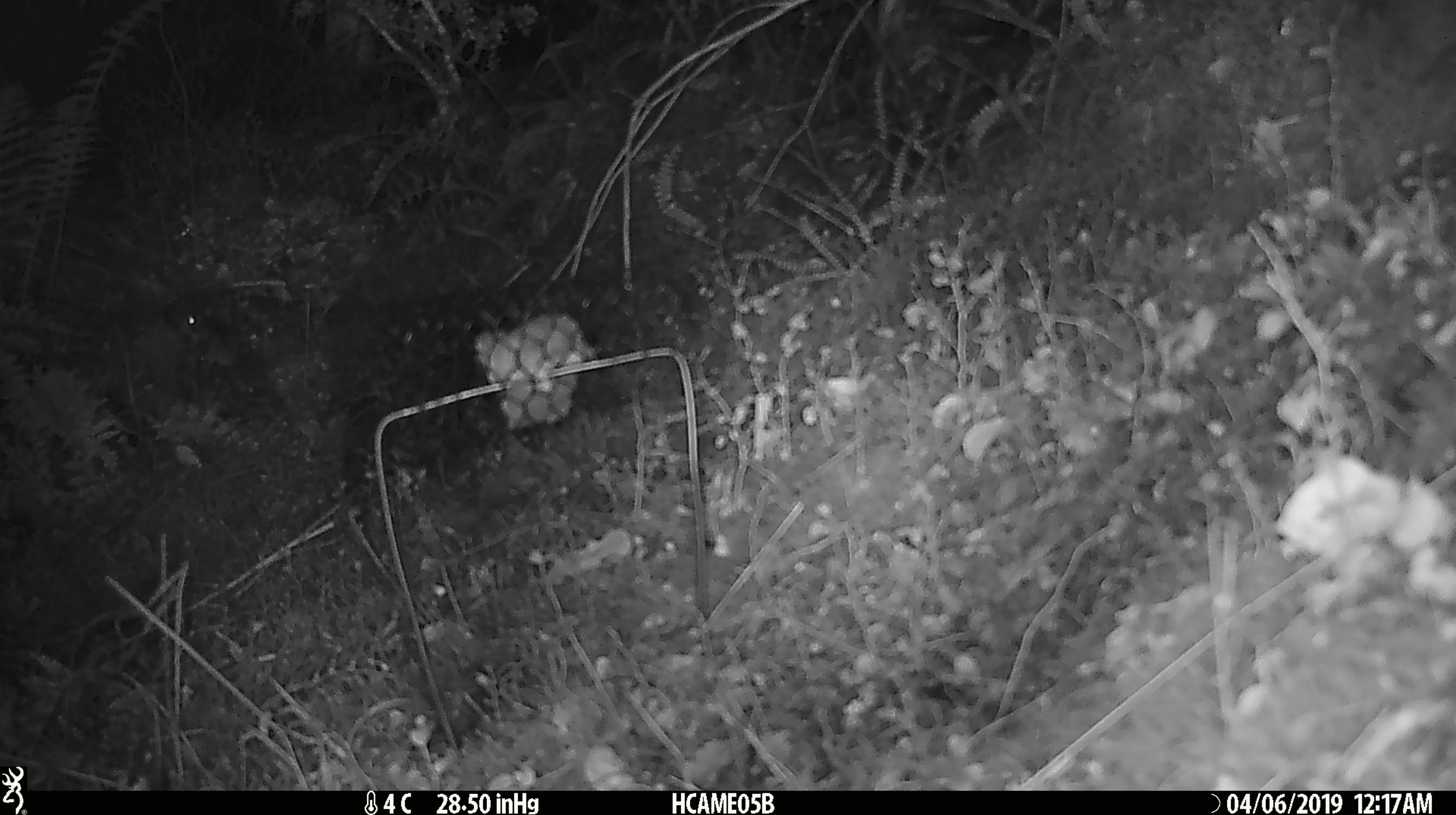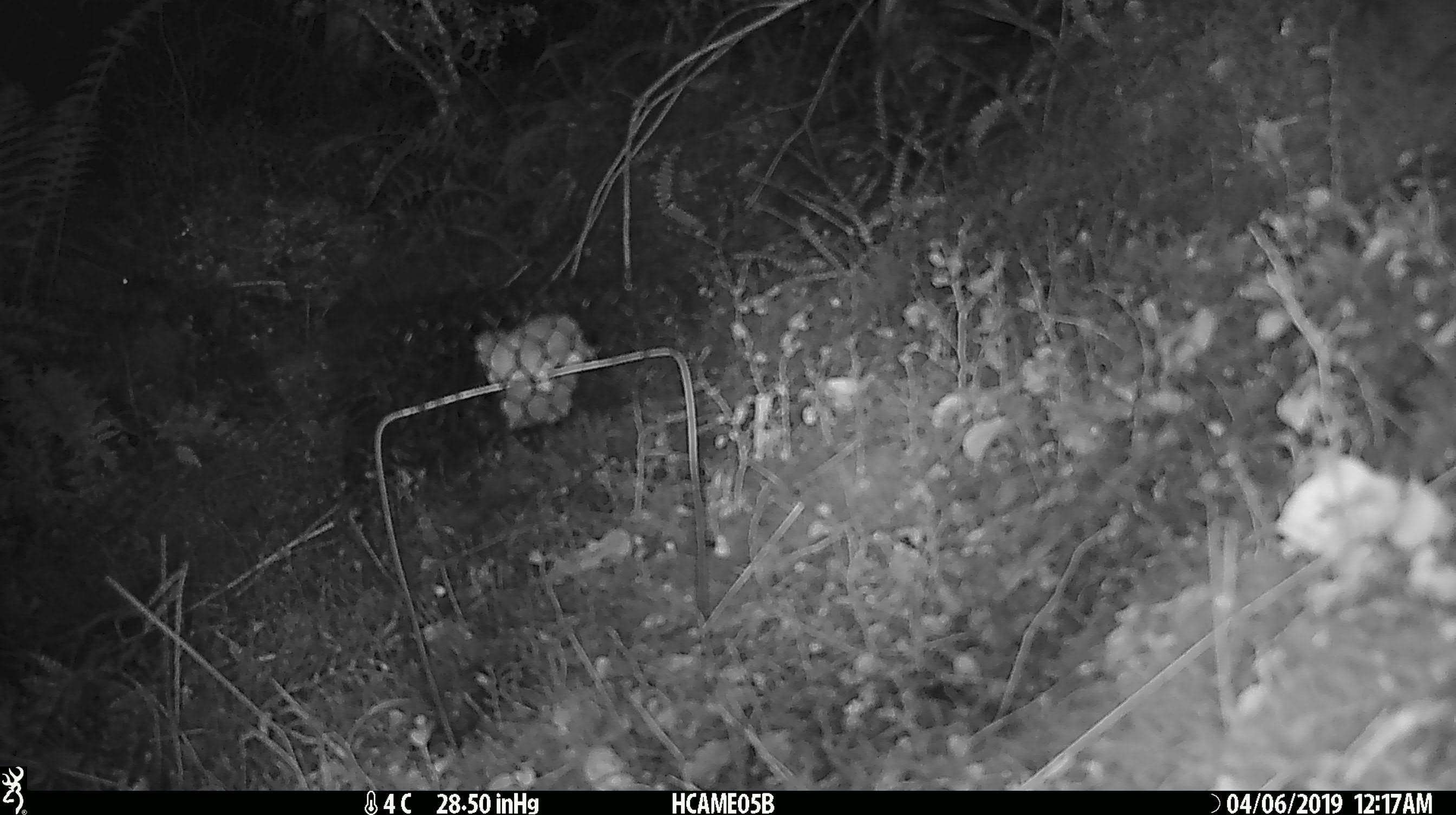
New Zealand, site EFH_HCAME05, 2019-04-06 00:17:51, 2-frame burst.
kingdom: Animalia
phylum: Chordata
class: Mammalia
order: Rodentia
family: Muridae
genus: Mus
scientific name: Mus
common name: mouse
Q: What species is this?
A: Mouse (Mus).